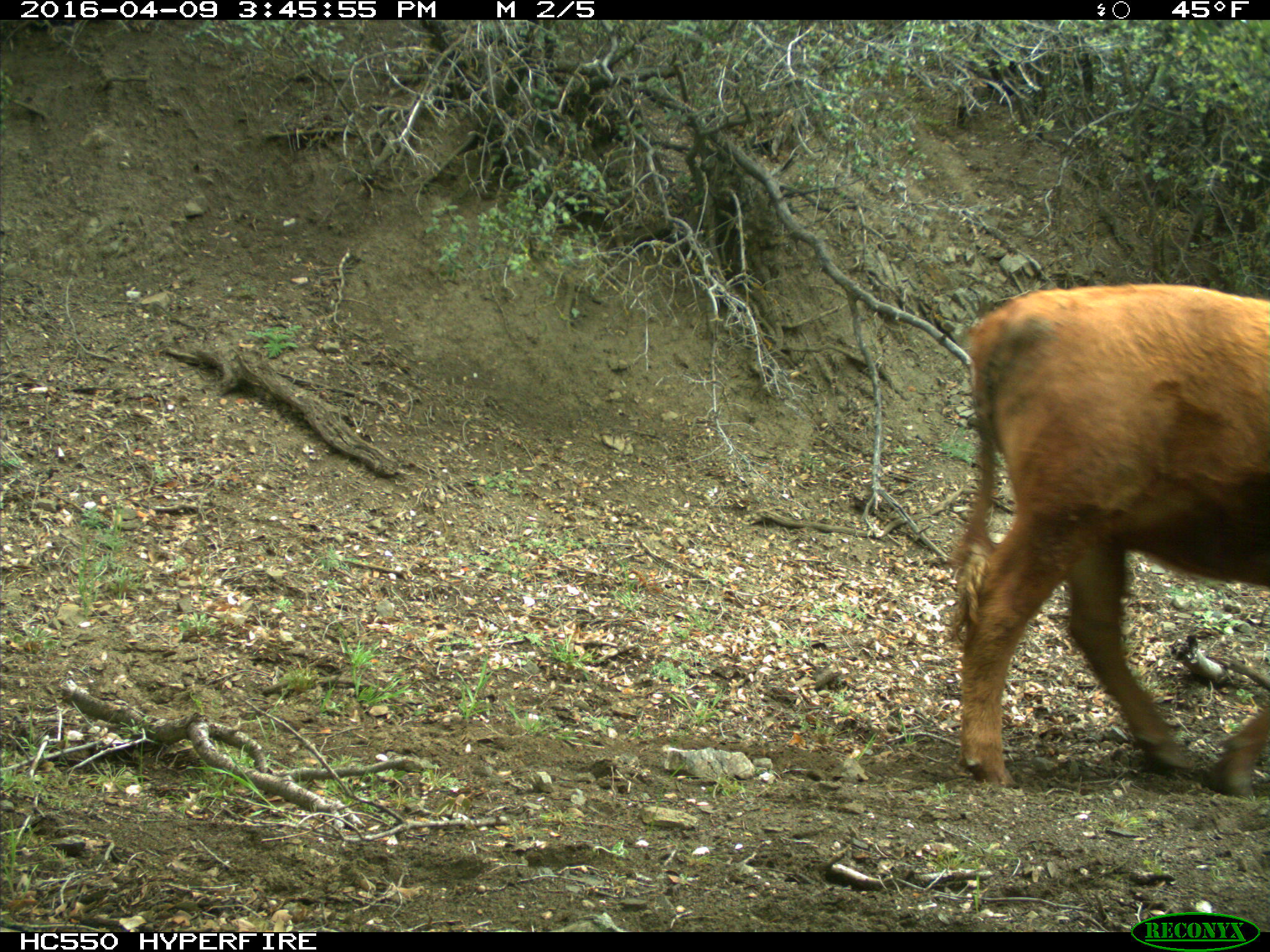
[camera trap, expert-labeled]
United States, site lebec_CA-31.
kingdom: Animalia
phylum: Chordata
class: Mammalia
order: Artiodactyla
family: Bovidae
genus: Bos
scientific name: Bos taurus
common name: domestic cow